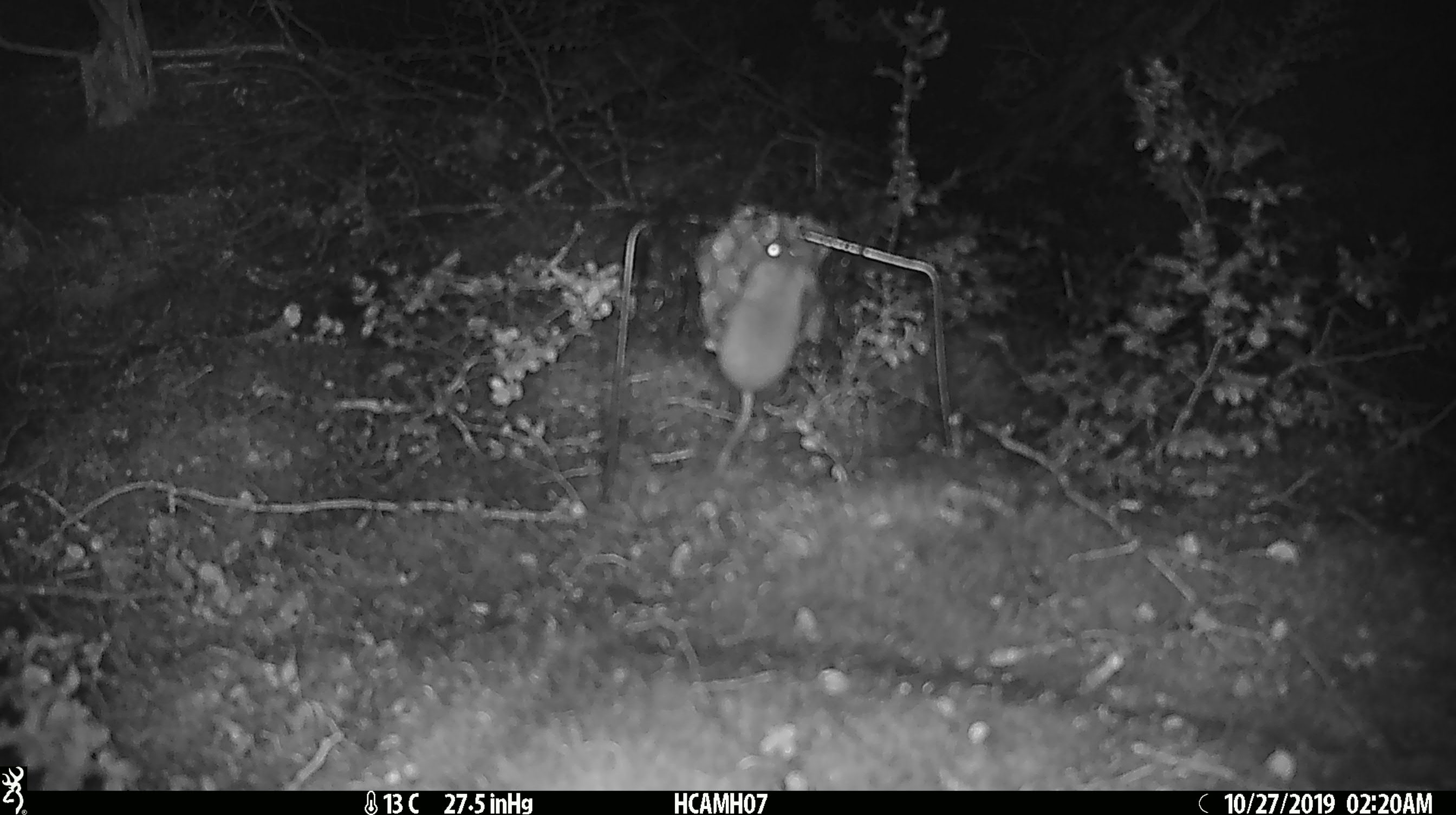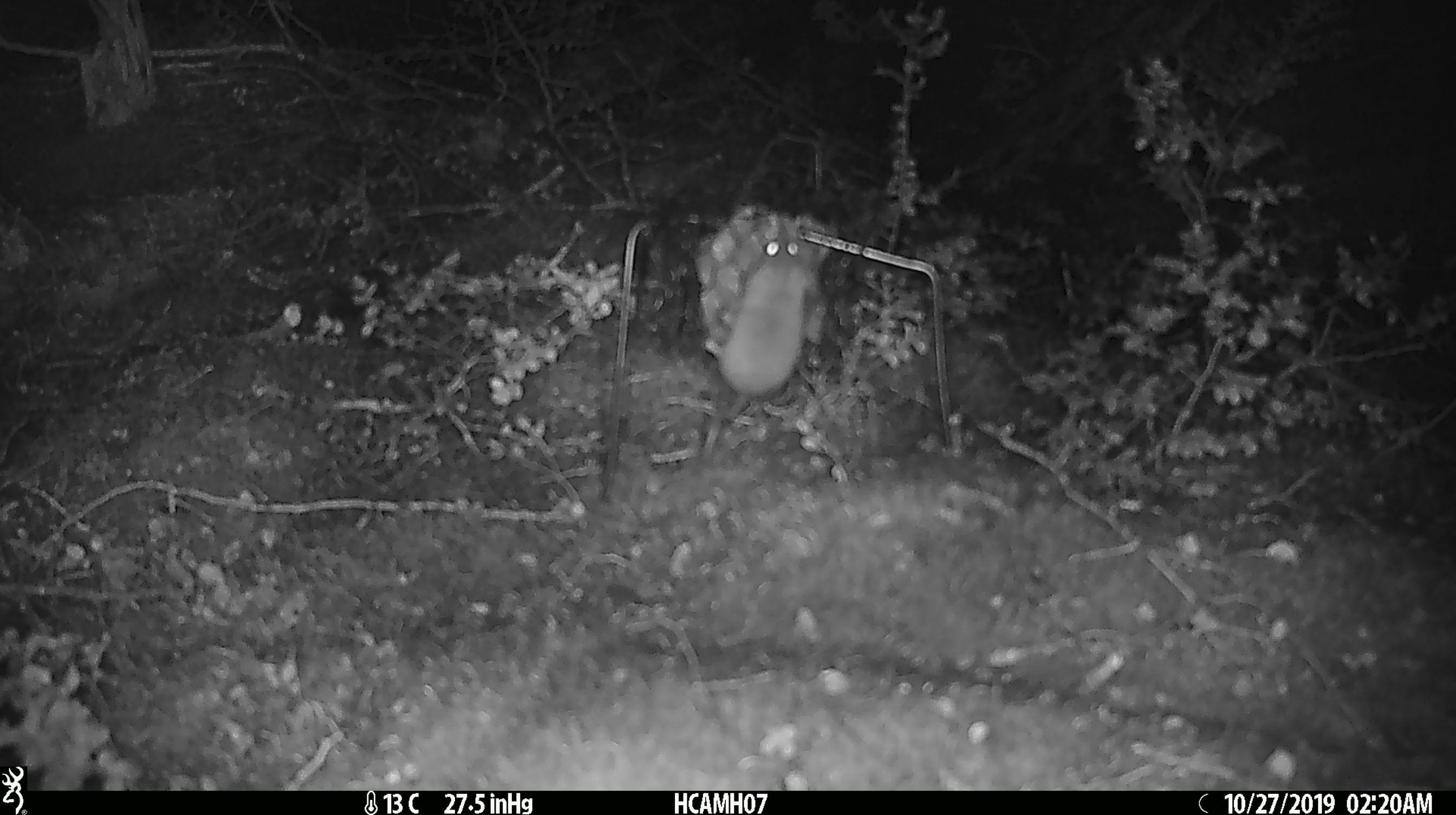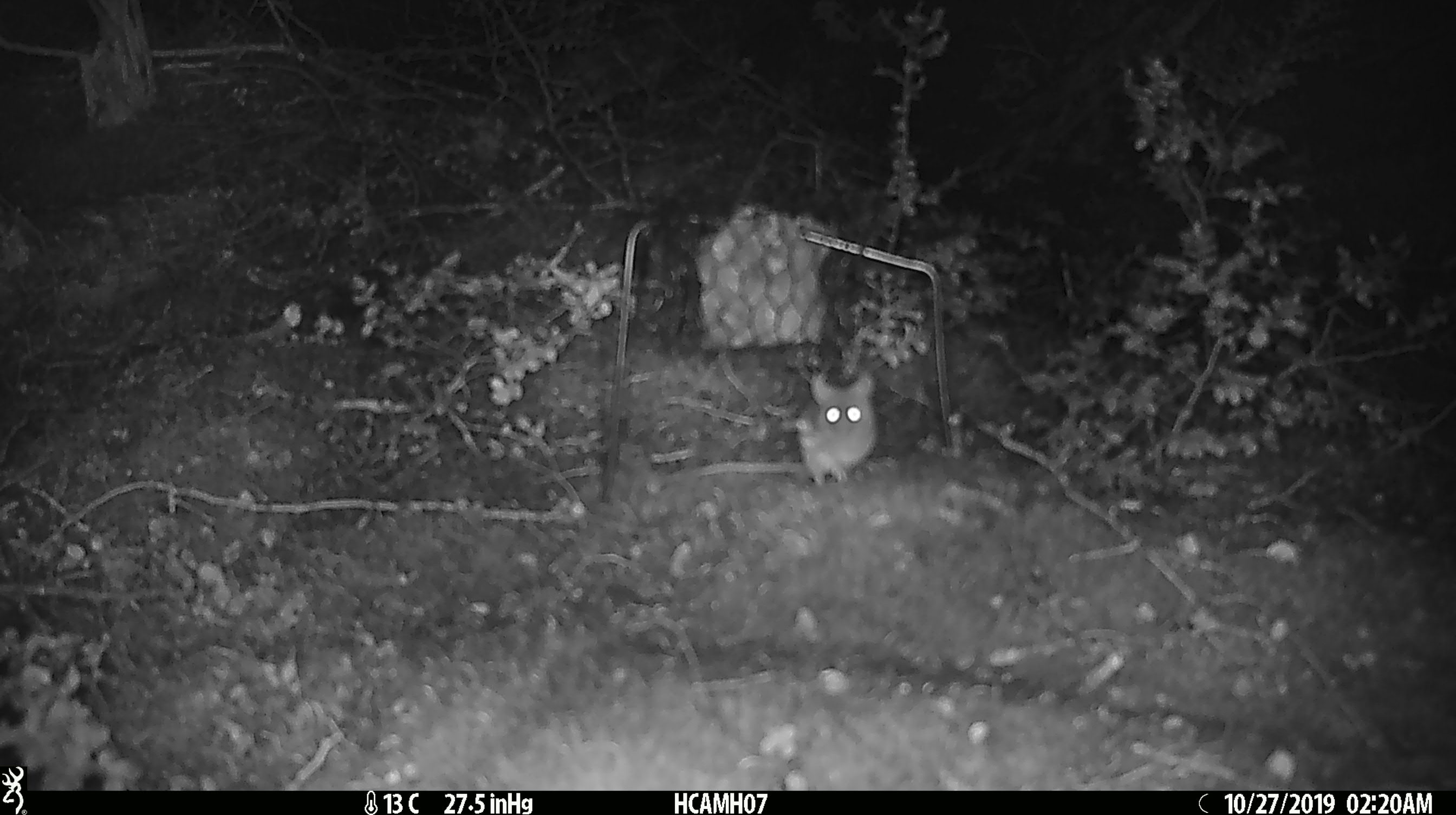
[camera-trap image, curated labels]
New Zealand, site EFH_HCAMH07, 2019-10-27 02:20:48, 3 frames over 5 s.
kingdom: Animalia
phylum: Chordata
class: Mammalia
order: Rodentia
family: Muridae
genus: Mus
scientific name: Mus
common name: mouse